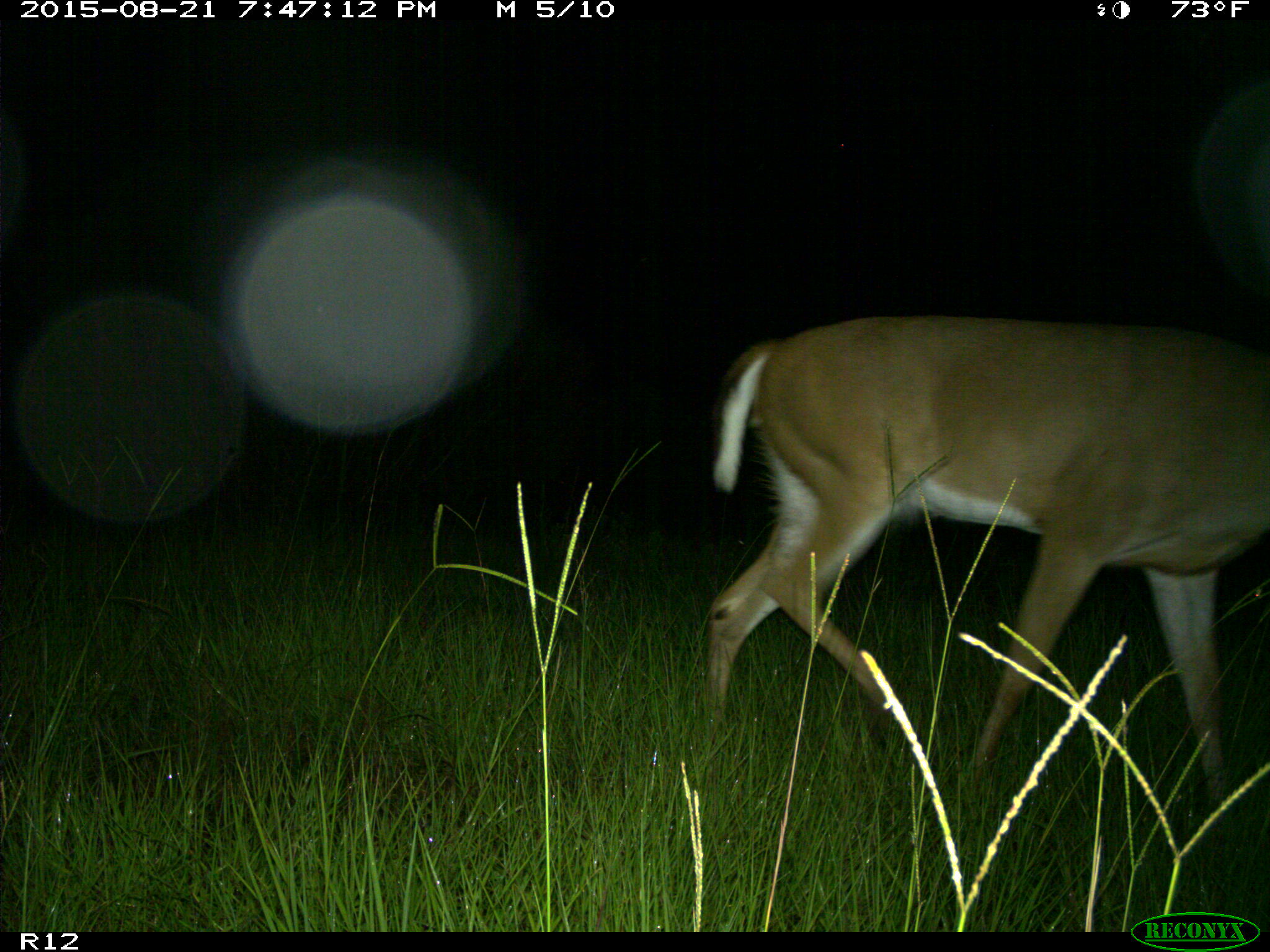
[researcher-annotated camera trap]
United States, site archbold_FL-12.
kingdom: Animalia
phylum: Chordata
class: Mammalia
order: Artiodactyla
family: Cervidae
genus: Odocoileus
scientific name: Odocoileus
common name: deer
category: unidentified deer